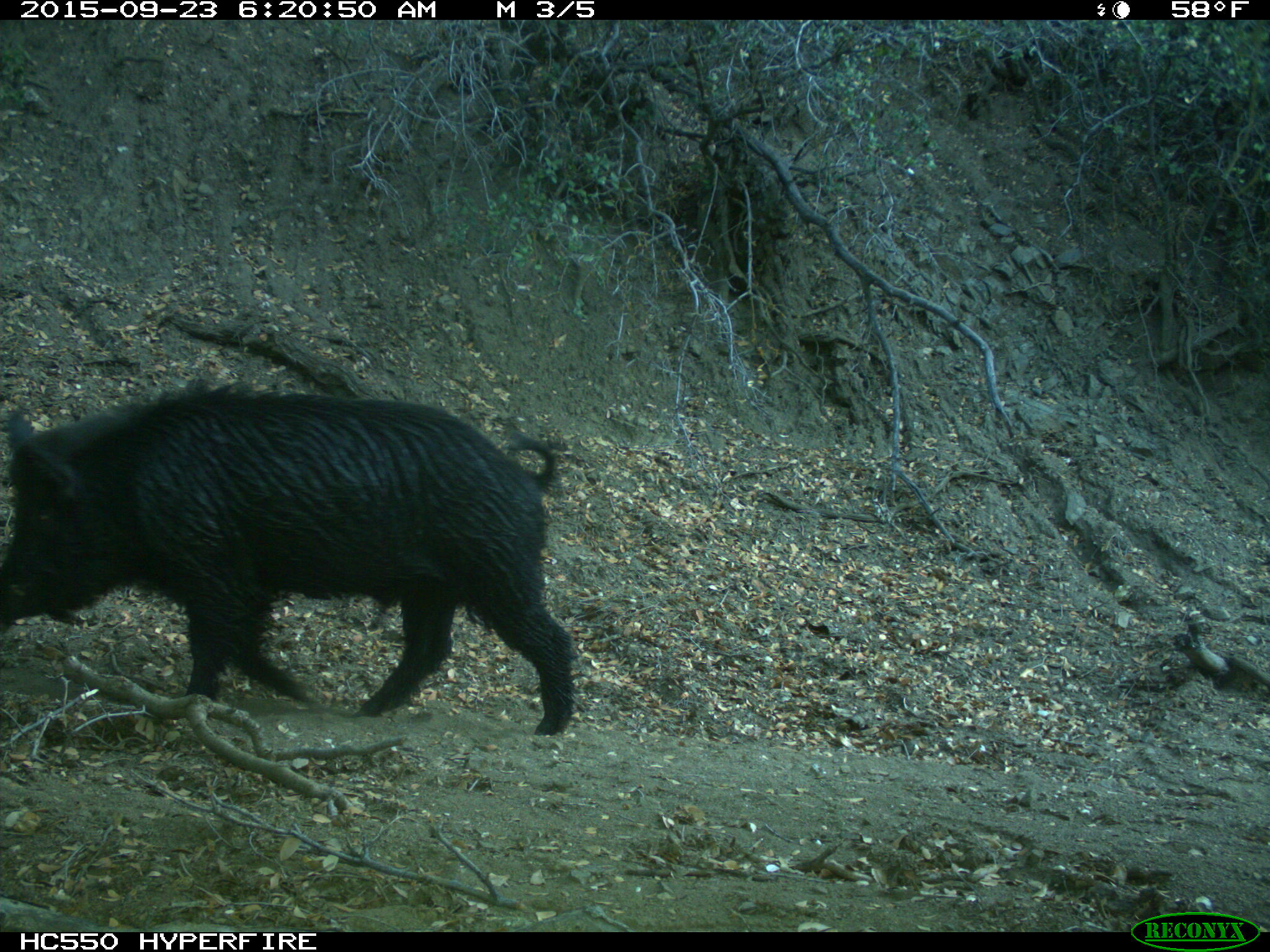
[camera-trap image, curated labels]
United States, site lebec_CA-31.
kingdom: Animalia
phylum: Chordata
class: Mammalia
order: Artiodactyla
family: Suidae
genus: Sus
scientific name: Sus scrofa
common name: wild boar